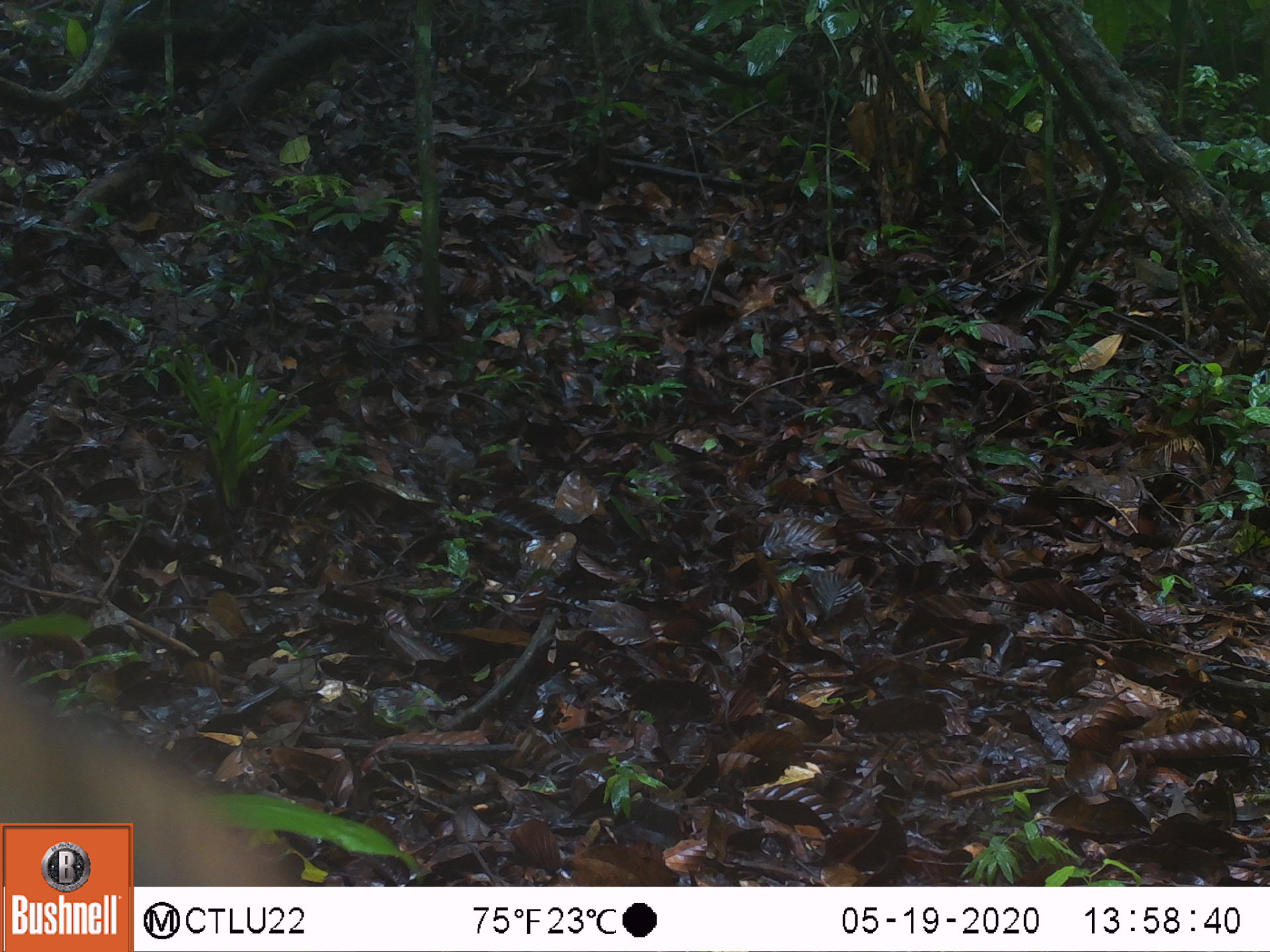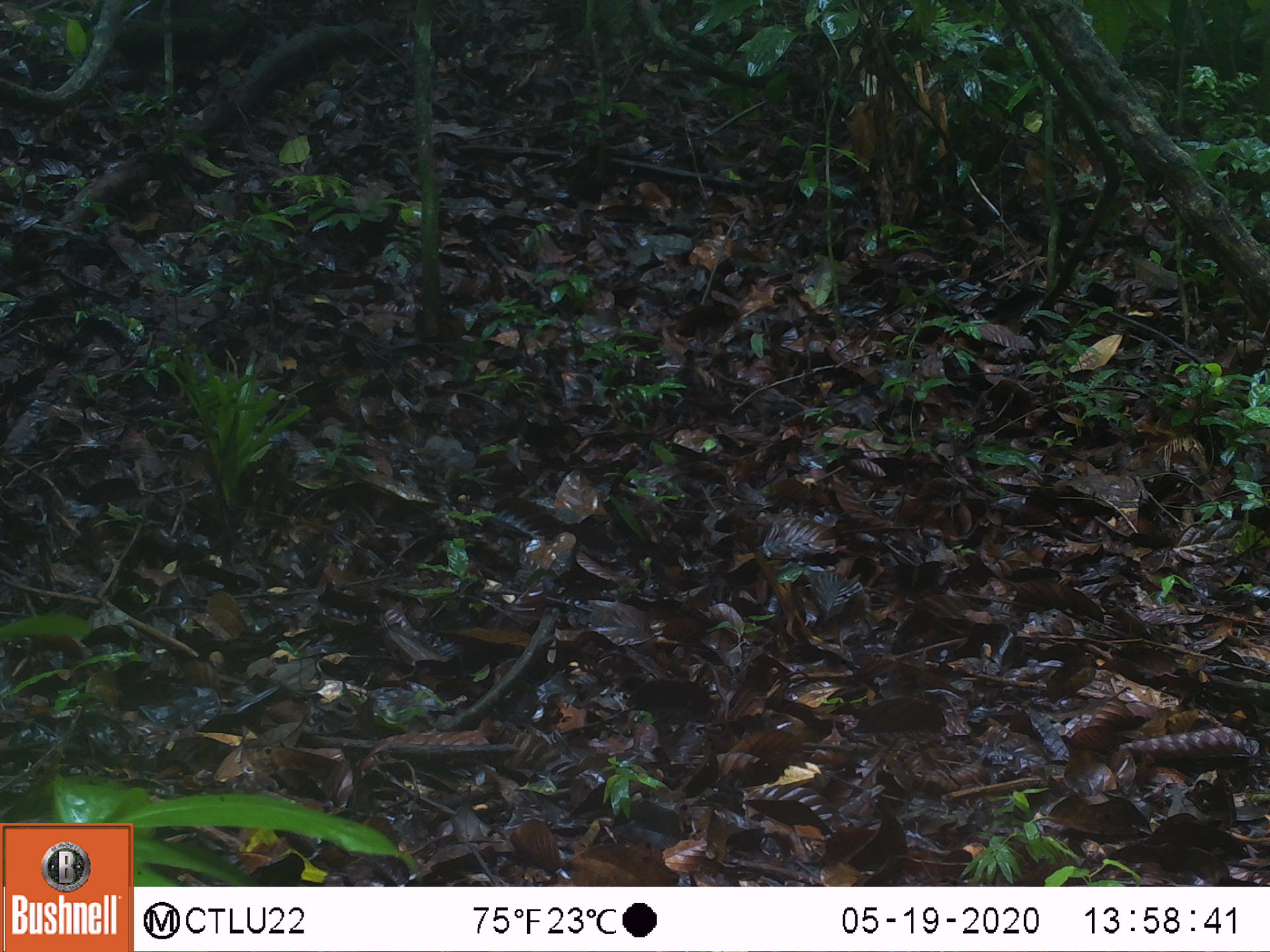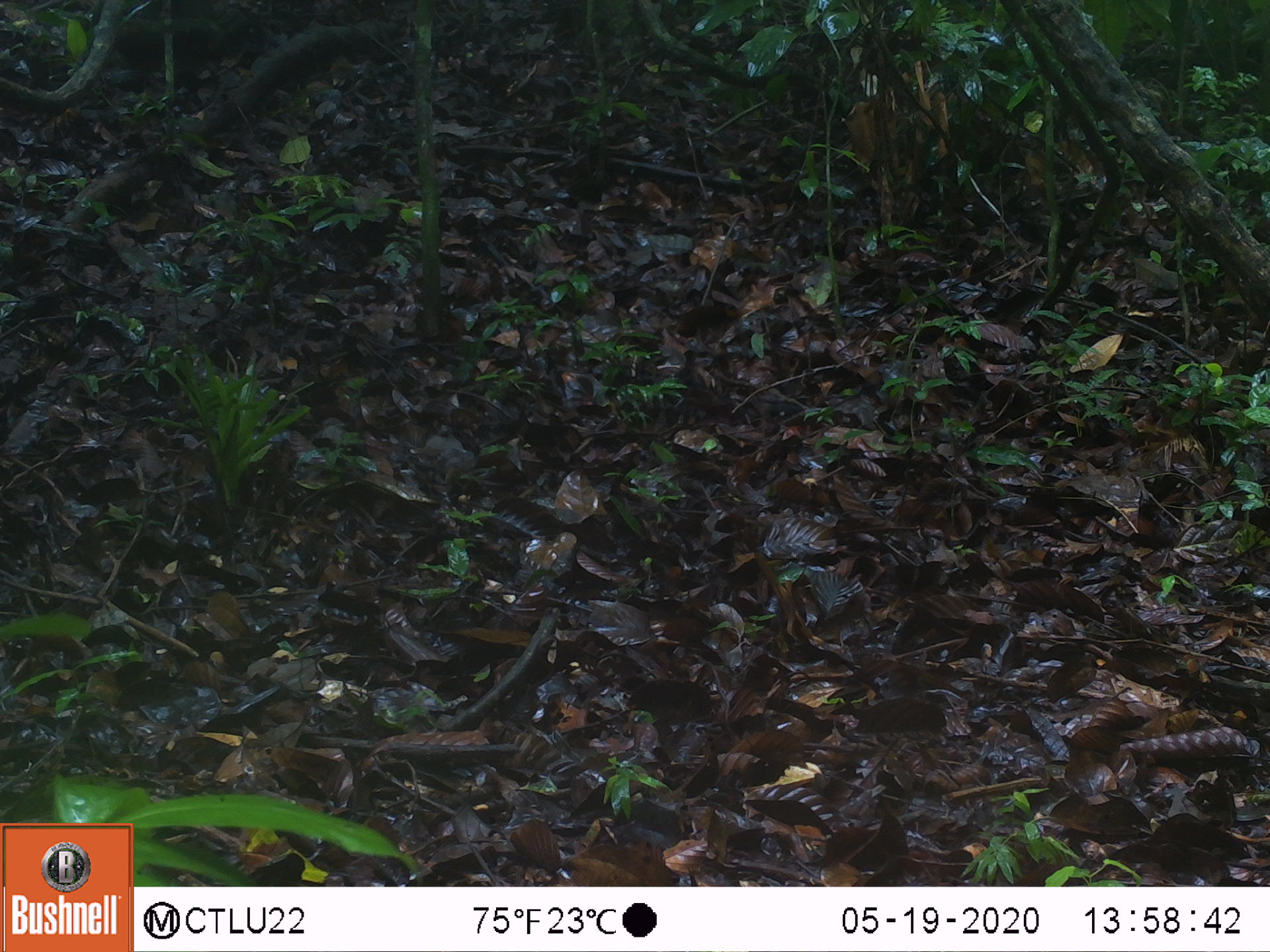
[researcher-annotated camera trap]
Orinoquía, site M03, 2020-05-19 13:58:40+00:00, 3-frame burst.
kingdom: Animalia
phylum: Chordata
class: Mammalia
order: Carnivora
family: Procyonidae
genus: Nasua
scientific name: Nasua nasua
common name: south american coati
South american coati (Nasua nasua).